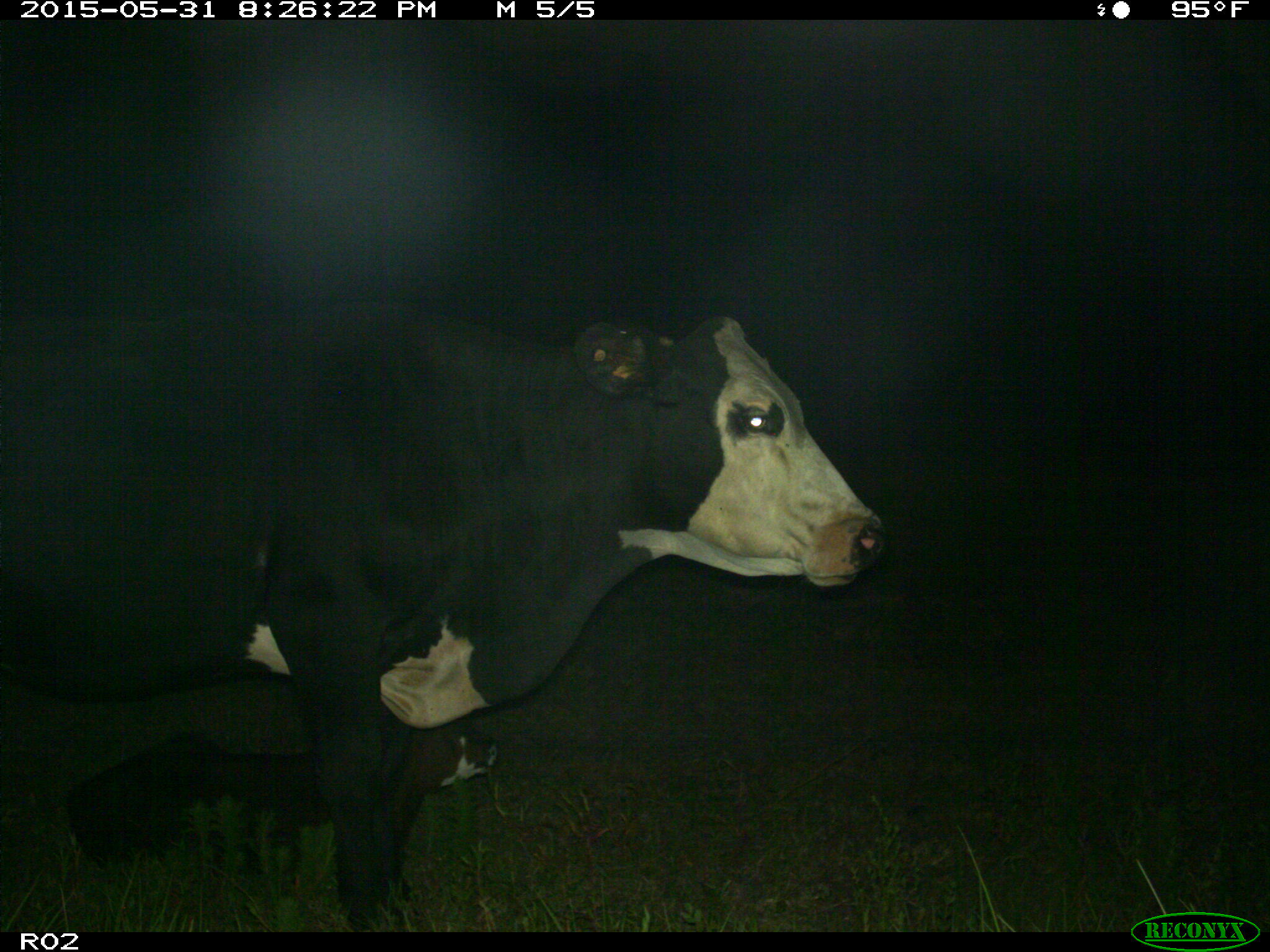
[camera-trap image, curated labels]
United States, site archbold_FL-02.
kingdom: Animalia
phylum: Chordata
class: Mammalia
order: Artiodactyla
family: Bovidae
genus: Bos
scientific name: Bos taurus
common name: domestic cow